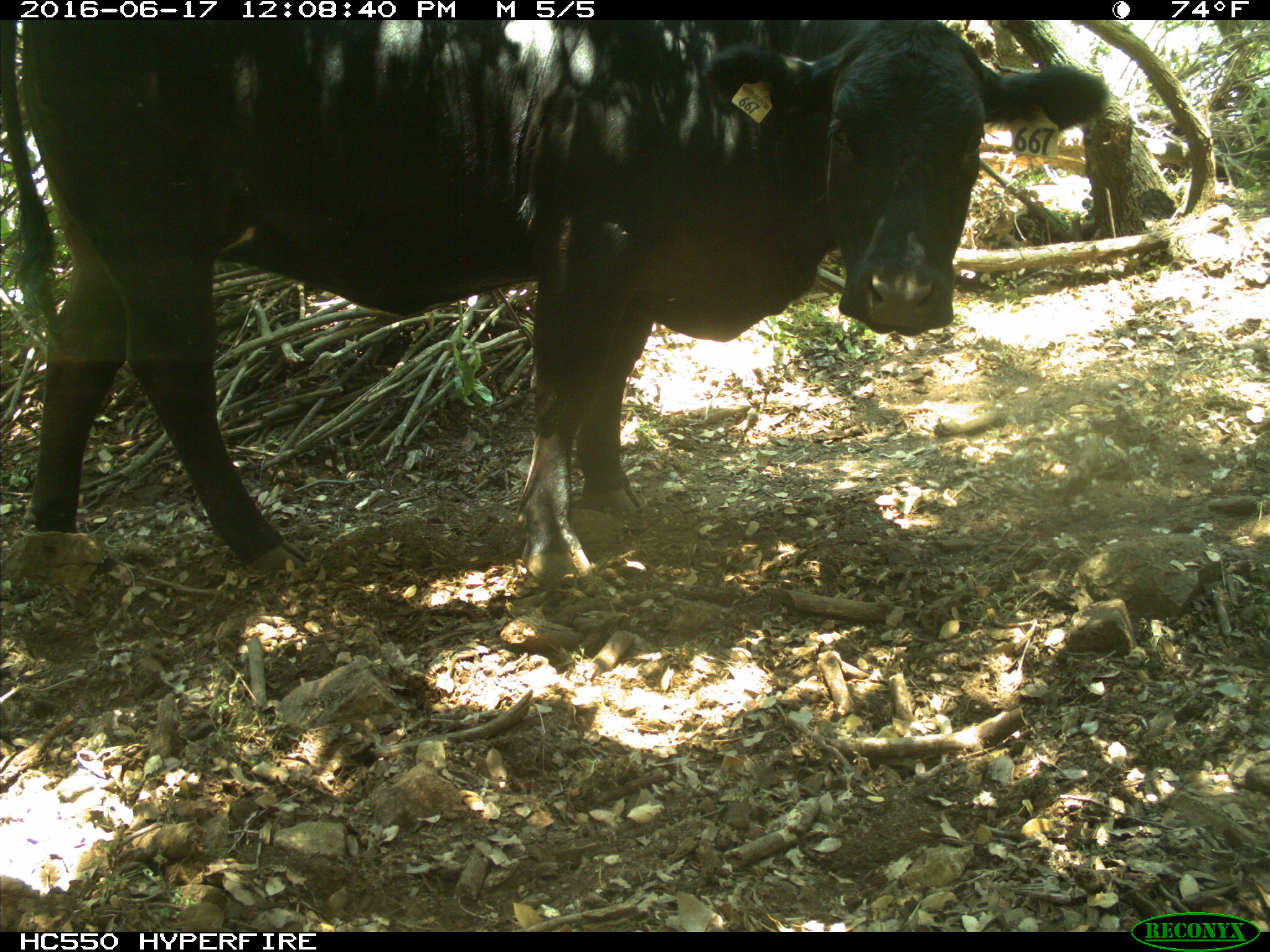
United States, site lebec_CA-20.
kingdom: Animalia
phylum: Chordata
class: Mammalia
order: Artiodactyla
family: Bovidae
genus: Bos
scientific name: Bos taurus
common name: domestic cow